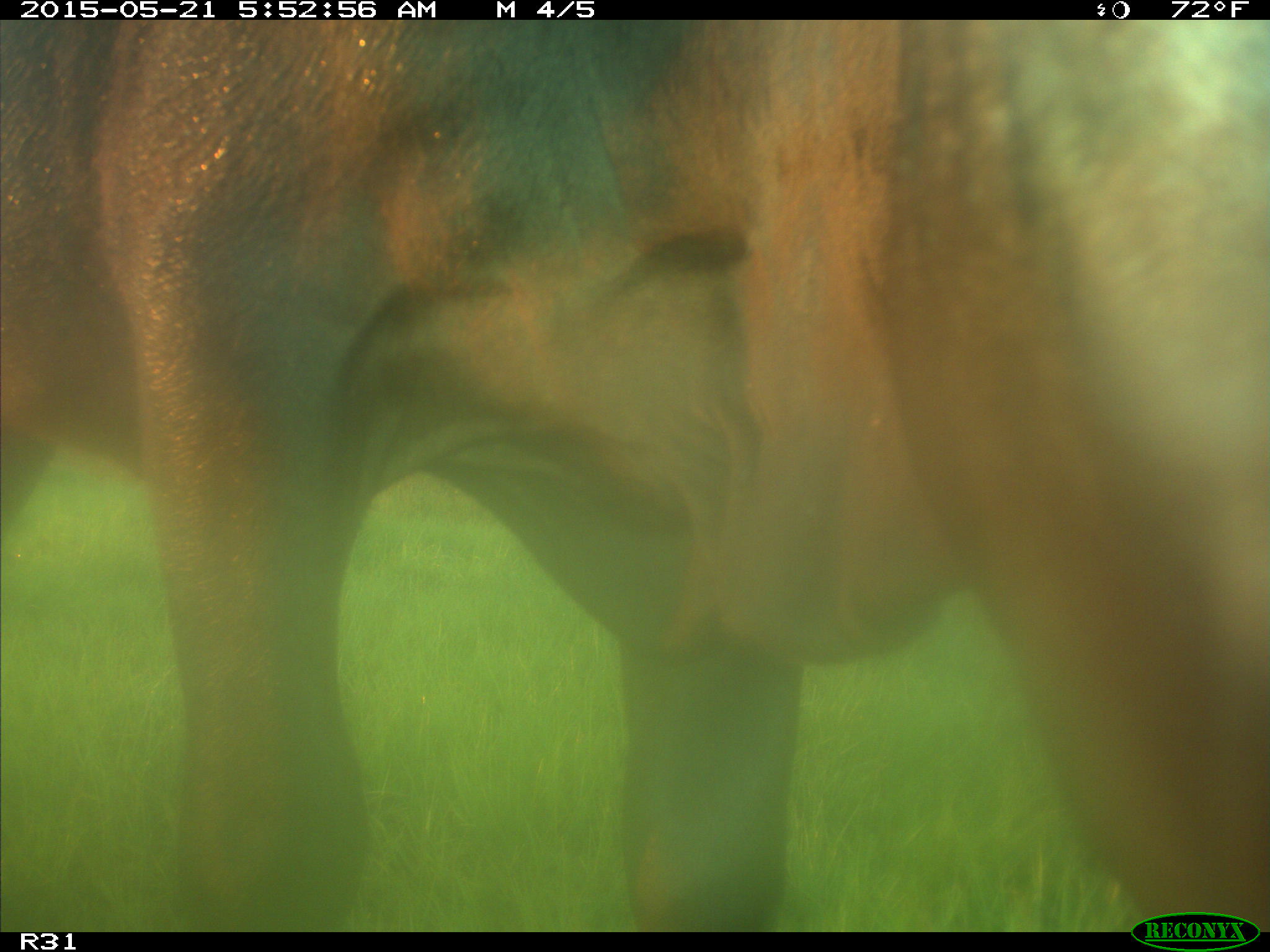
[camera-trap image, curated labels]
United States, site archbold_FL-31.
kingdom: Animalia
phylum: Chordata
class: Mammalia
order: Artiodactyla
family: Bovidae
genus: Bos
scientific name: Bos taurus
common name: domestic cow